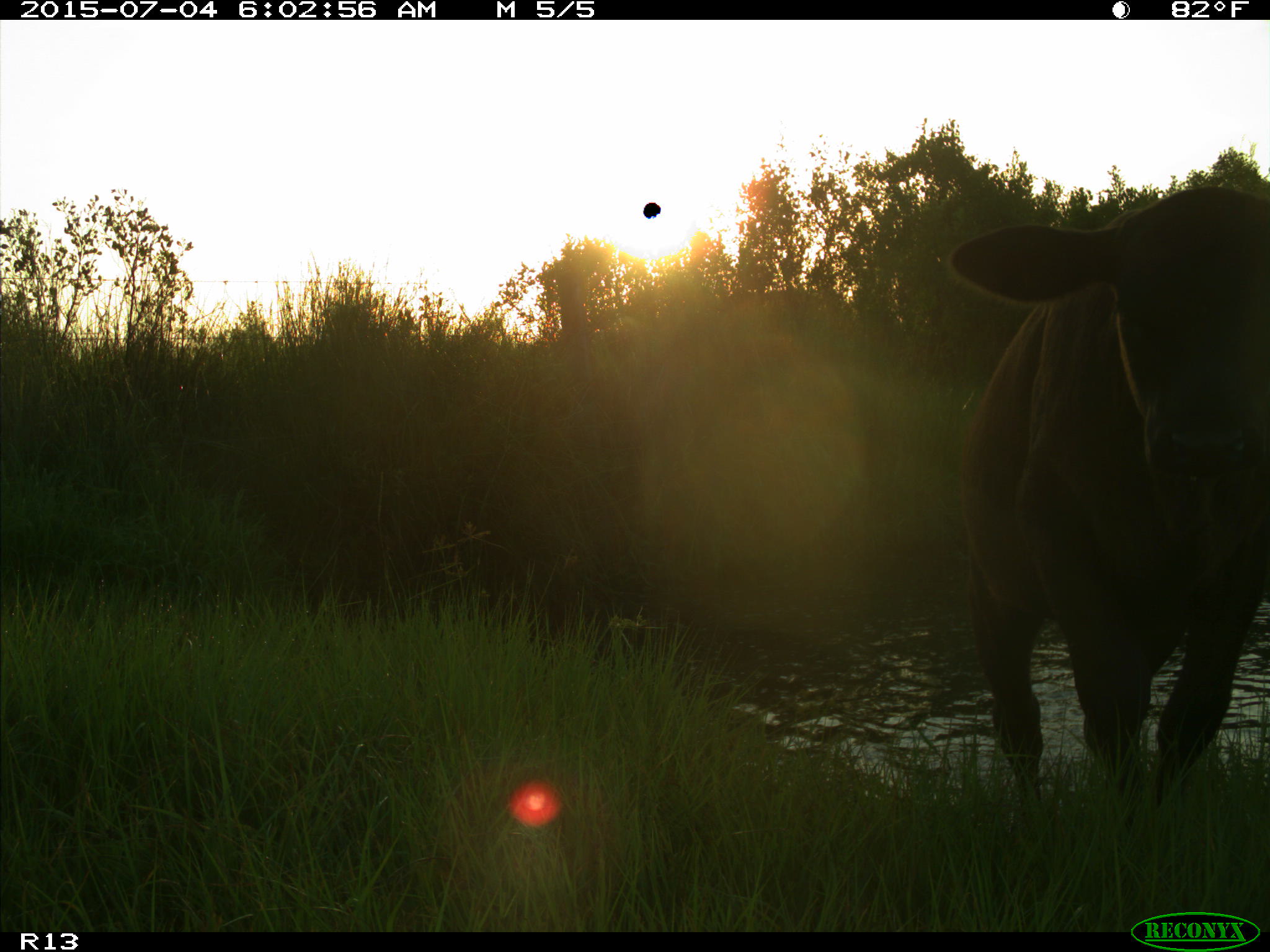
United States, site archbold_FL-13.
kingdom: Animalia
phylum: Chordata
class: Mammalia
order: Artiodactyla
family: Bovidae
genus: Bos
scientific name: Bos taurus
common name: domestic cow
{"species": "Bos taurus (domestic cow)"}